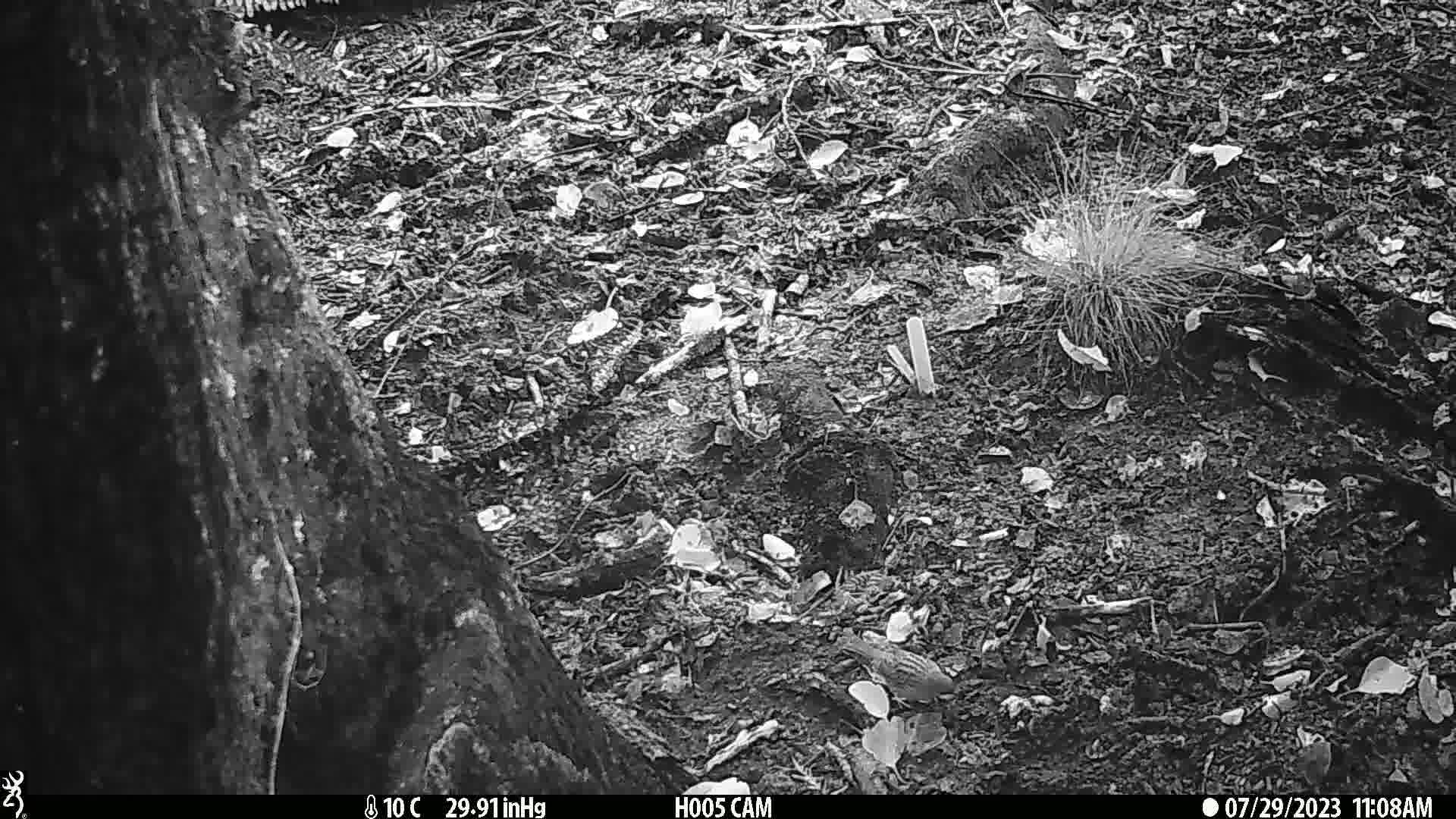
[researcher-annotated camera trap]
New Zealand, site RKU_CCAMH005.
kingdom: Animalia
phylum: Chordata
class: Aves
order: Passeriformes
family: Prunellidae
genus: Prunella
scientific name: Prunella modularis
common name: dunnock